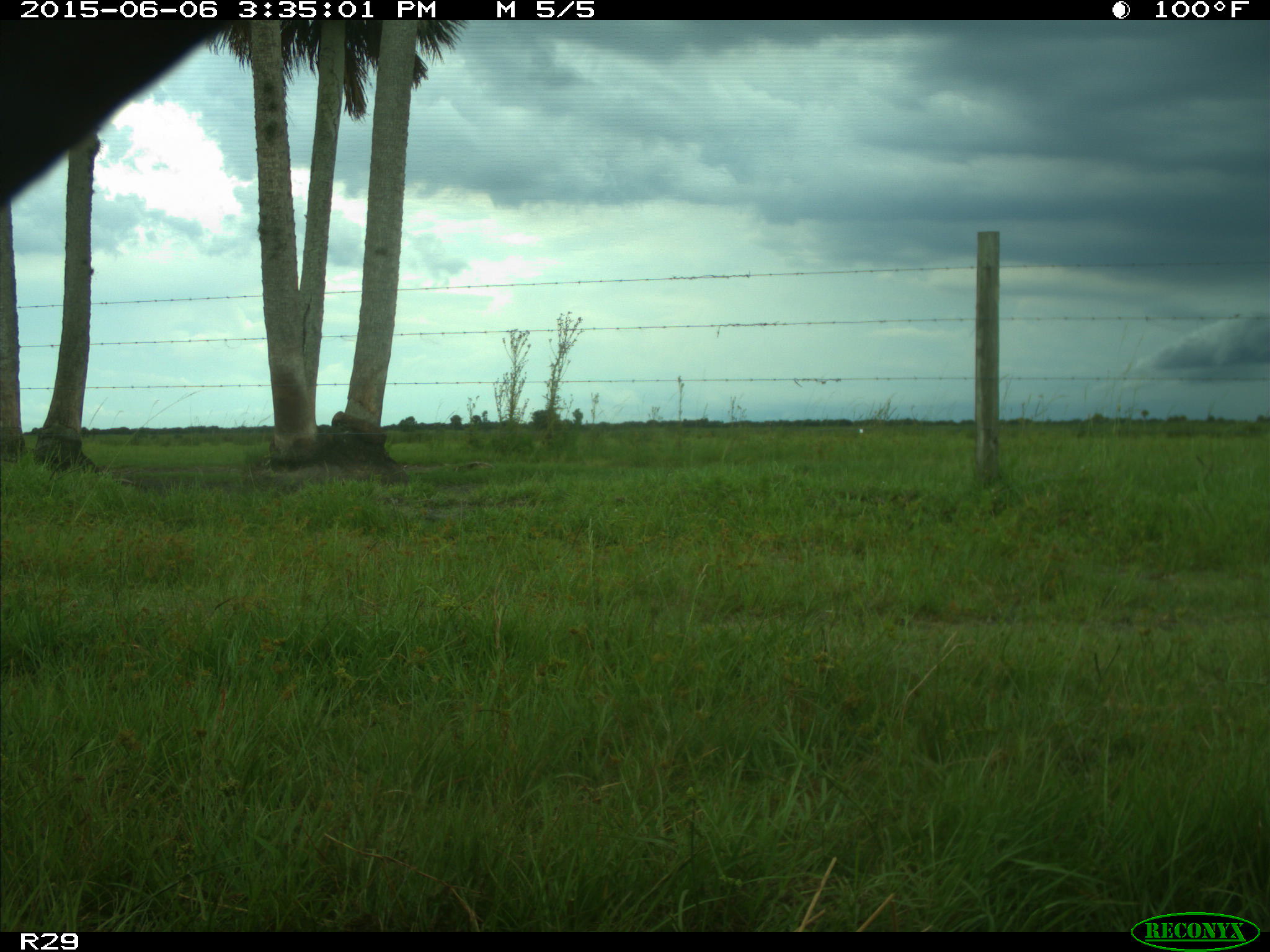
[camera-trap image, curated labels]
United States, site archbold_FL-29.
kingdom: Animalia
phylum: Chordata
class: Mammalia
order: Artiodactyla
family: Bovidae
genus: Bos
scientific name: Bos taurus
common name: domestic cow